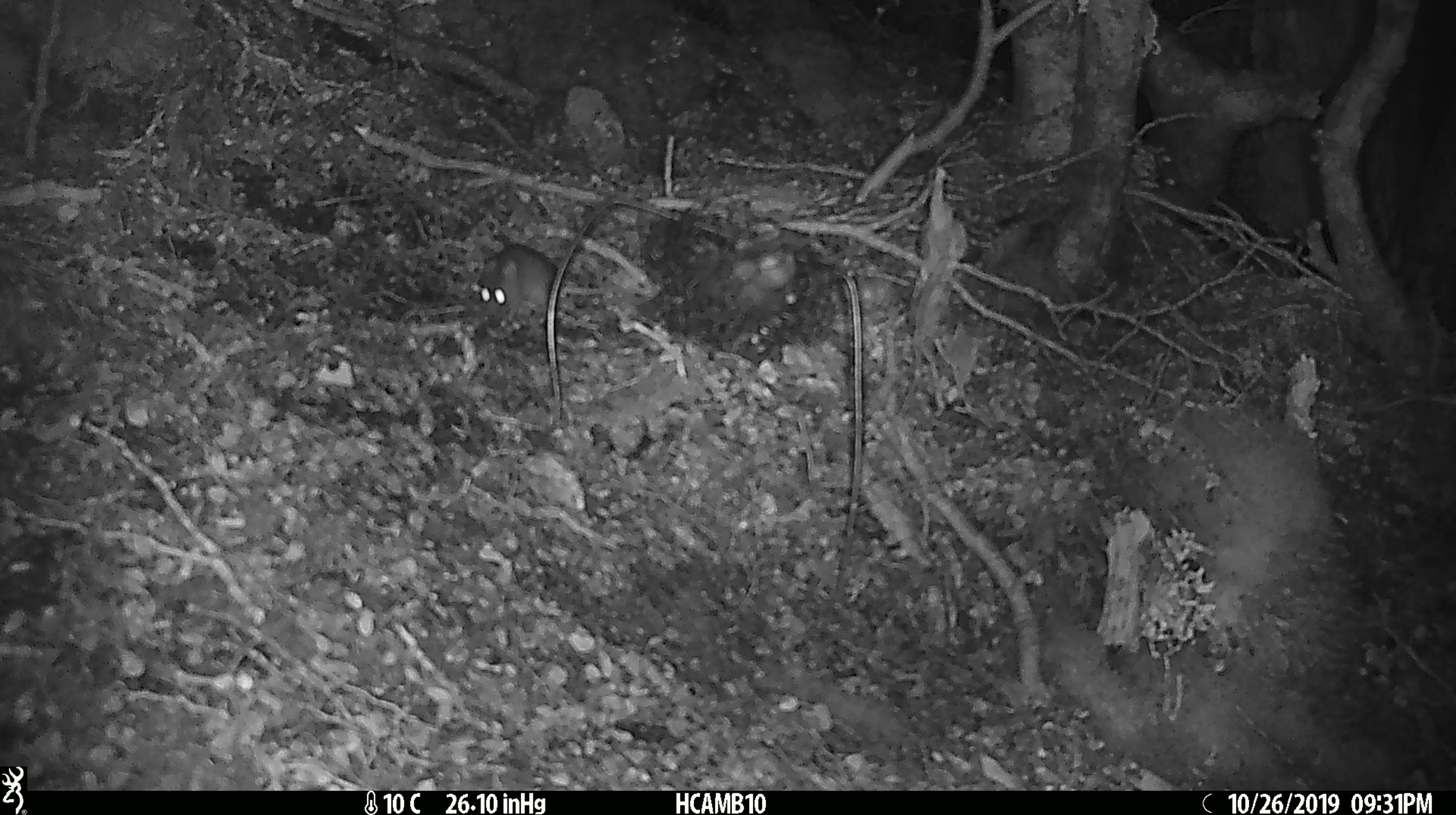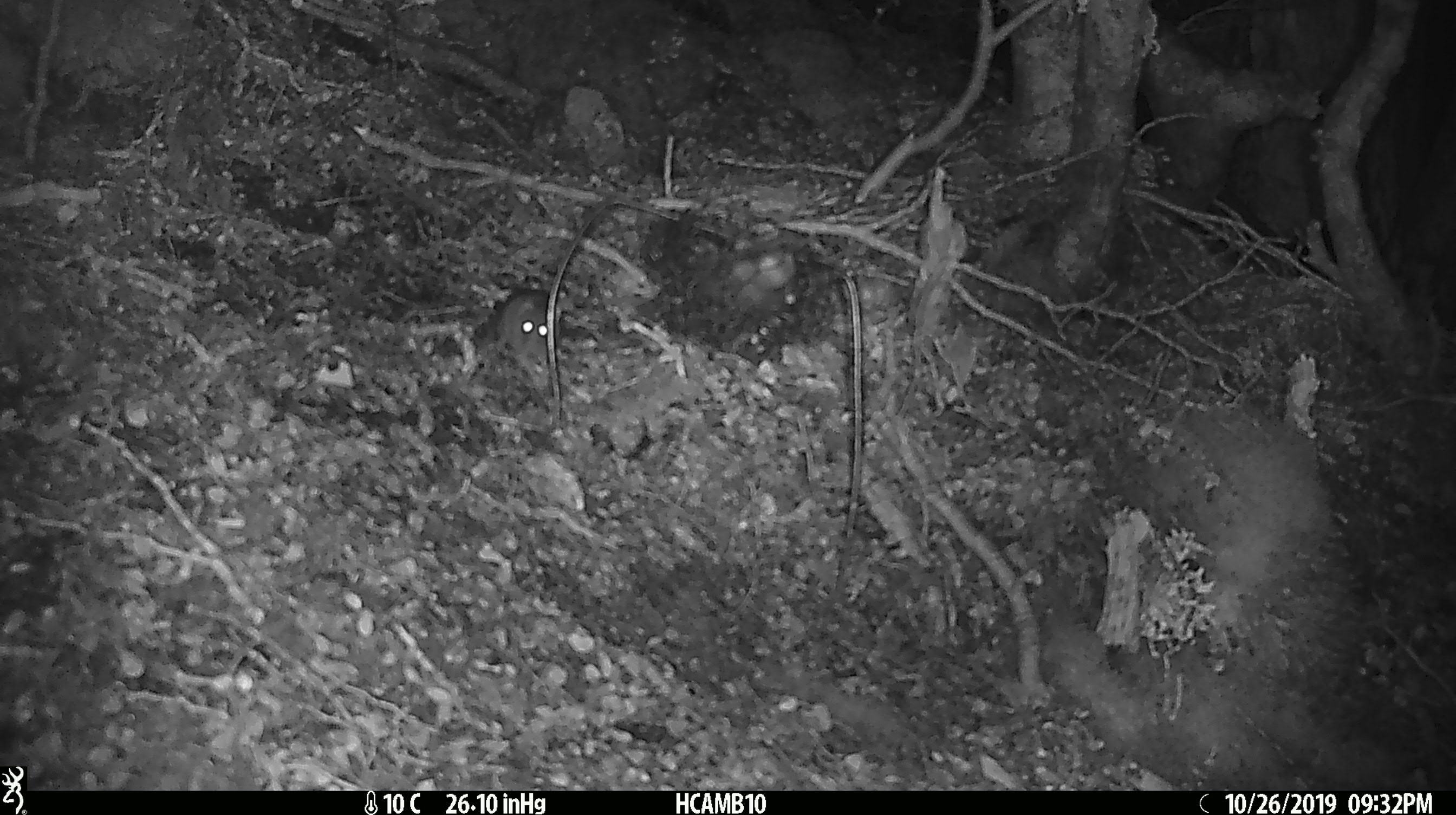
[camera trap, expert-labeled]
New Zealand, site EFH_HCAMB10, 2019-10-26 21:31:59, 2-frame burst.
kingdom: Animalia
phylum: Chordata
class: Mammalia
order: Rodentia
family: Muridae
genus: Mus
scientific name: Mus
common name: mouse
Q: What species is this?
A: Mouse (Mus).